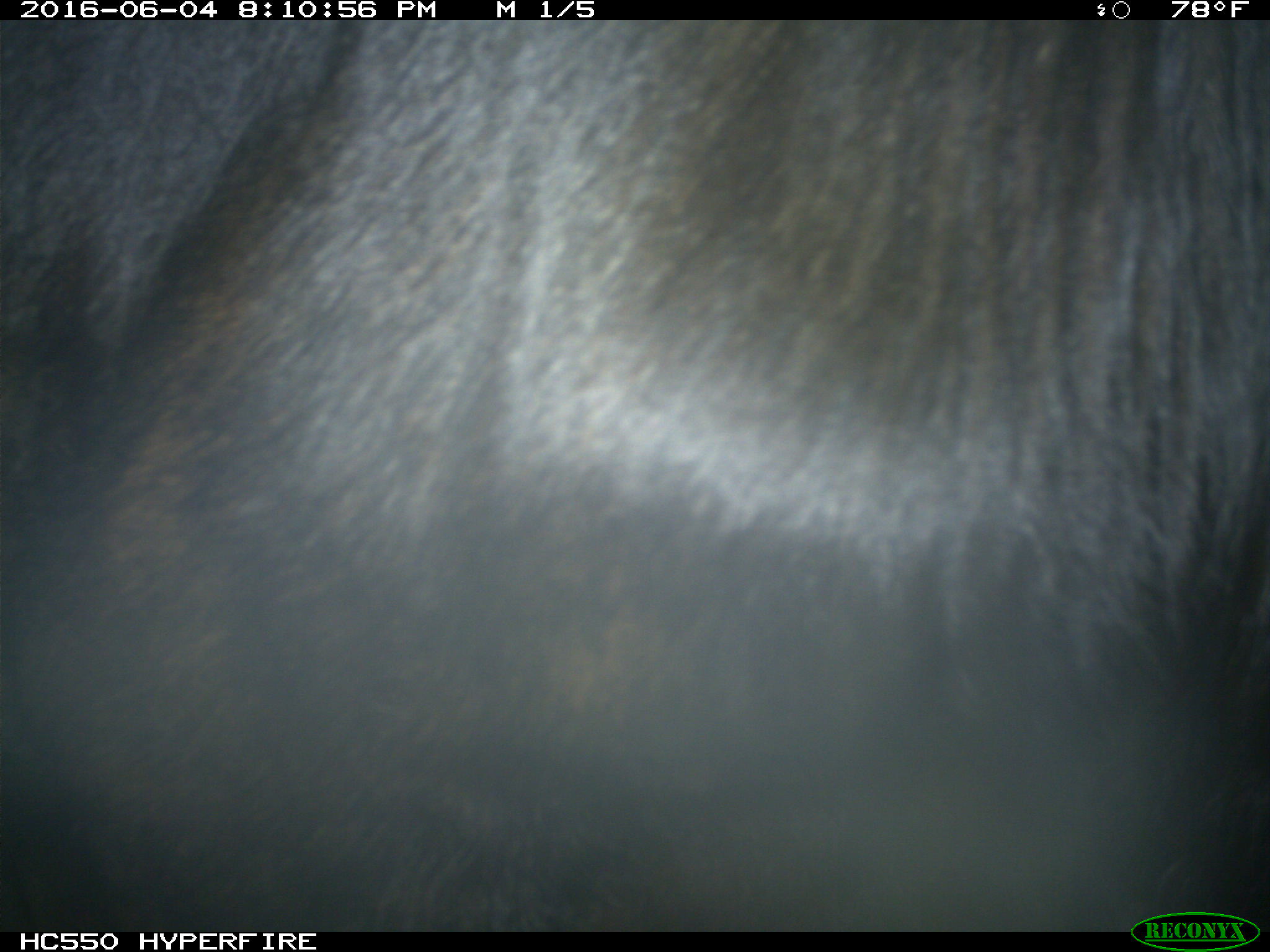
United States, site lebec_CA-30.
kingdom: Animalia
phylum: Chordata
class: Mammalia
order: Artiodactyla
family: Bovidae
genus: Bos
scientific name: Bos taurus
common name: domestic cow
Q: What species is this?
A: Bos taurus (domestic cow).